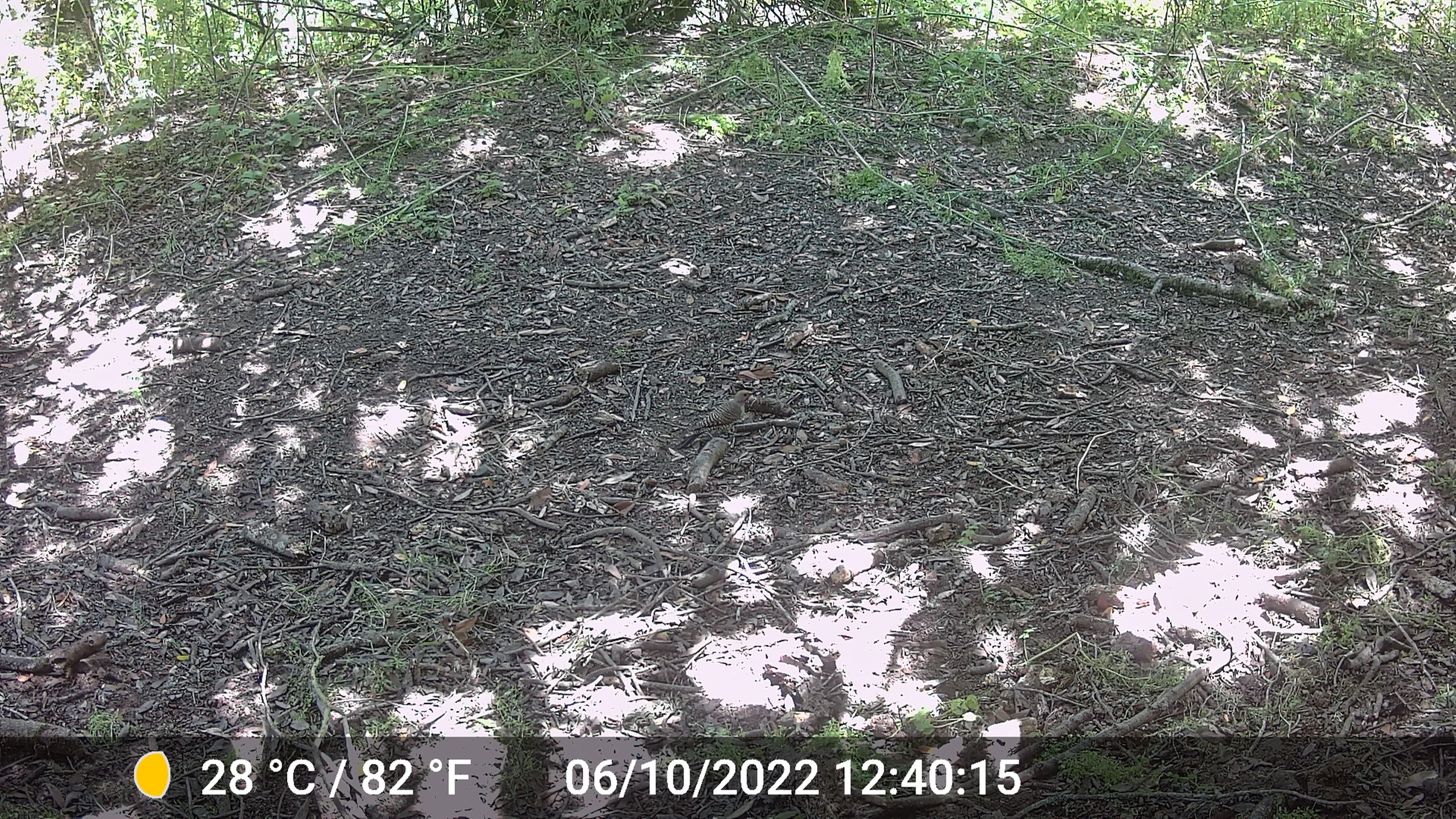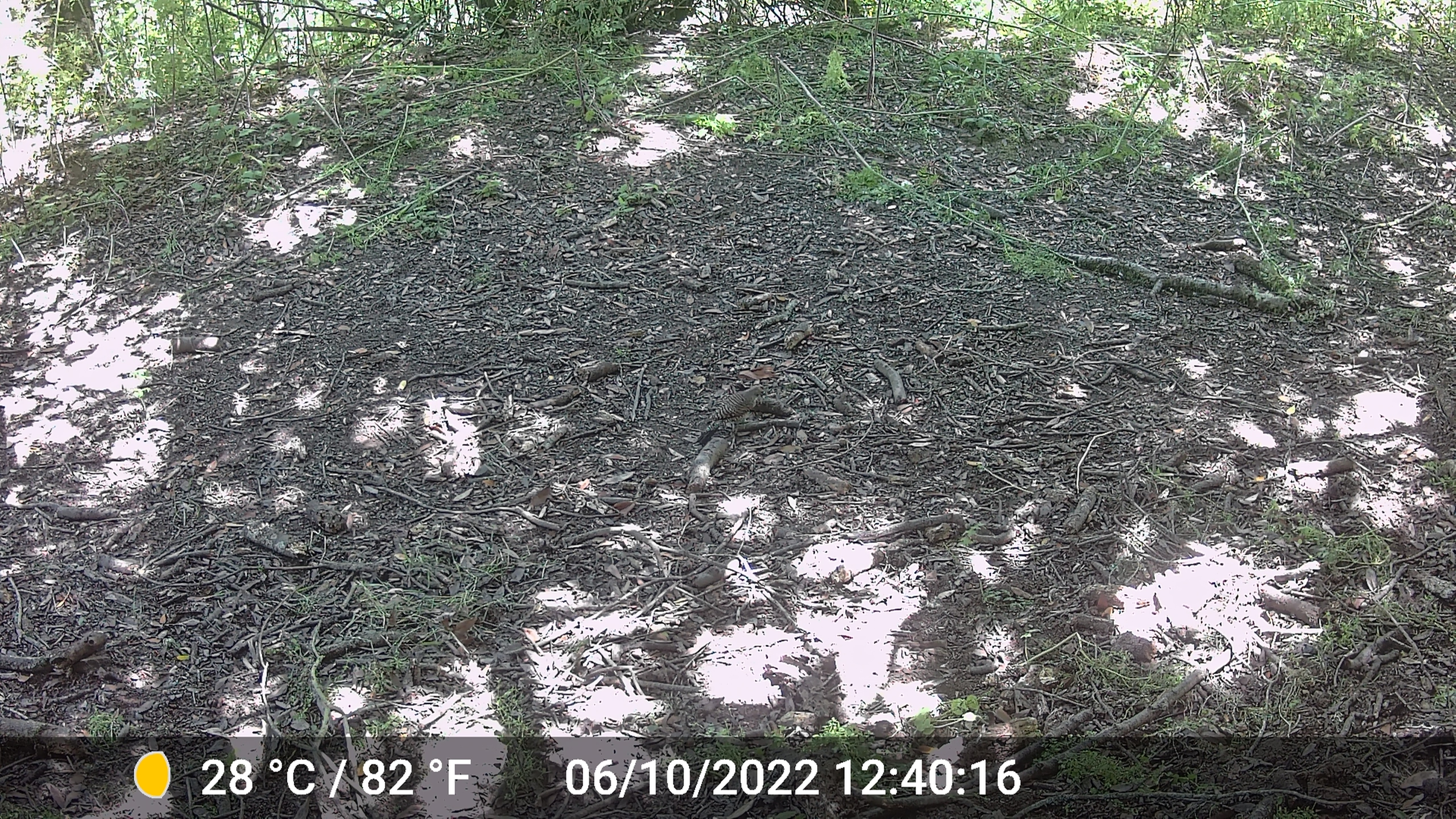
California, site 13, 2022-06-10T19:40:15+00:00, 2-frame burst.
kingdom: Animalia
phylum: Chordata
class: Aves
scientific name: Aves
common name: bird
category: unknown bird